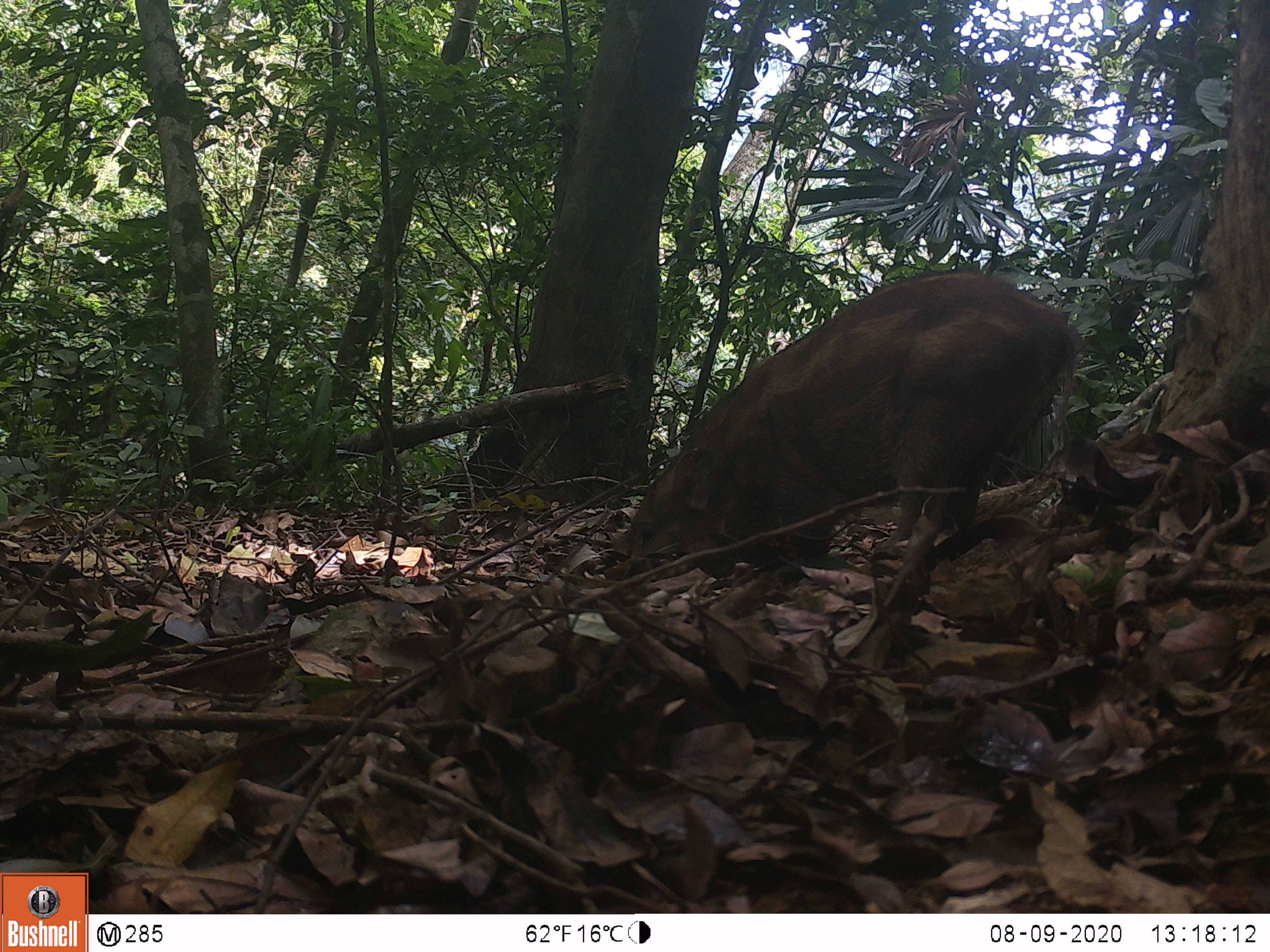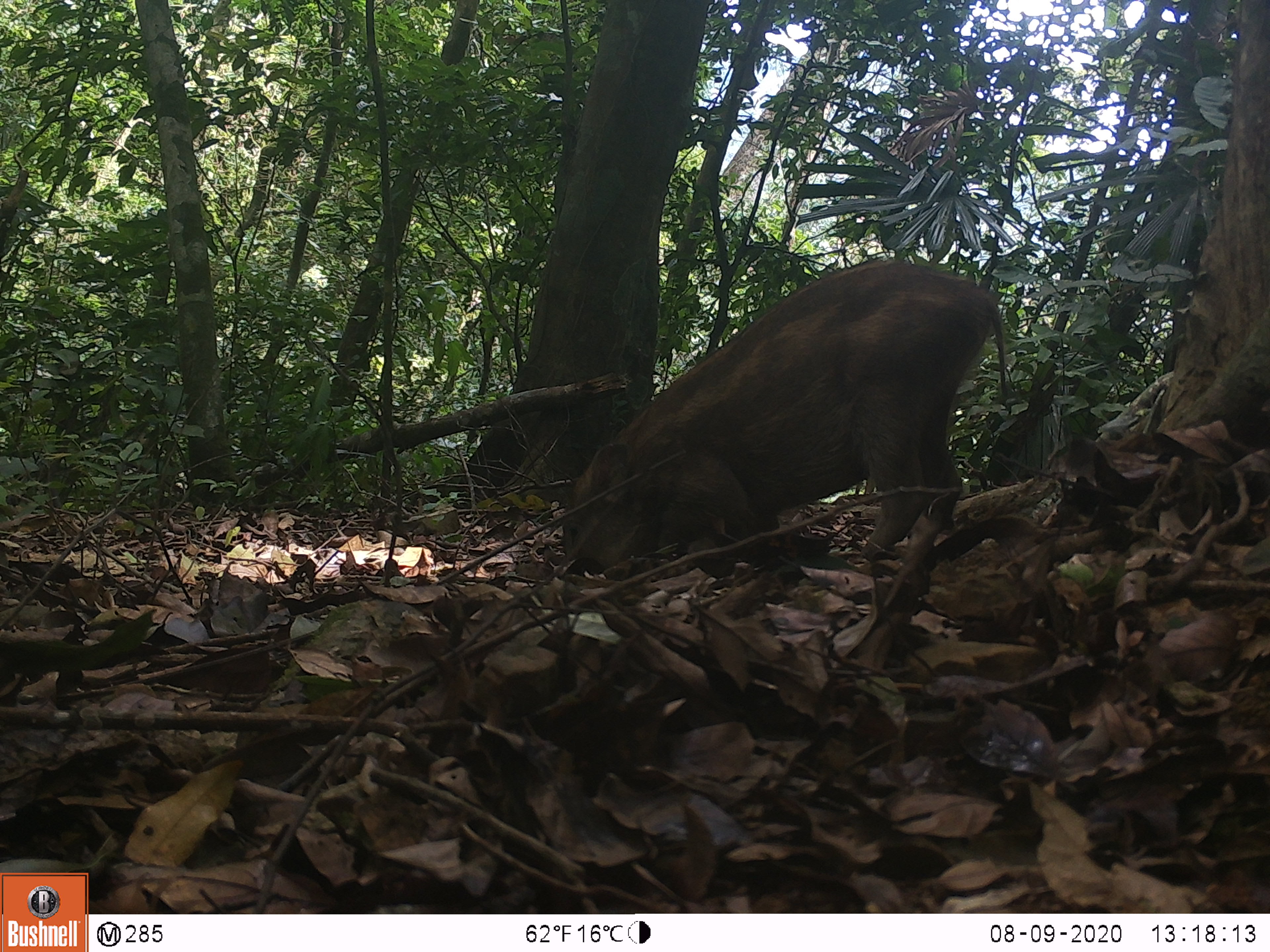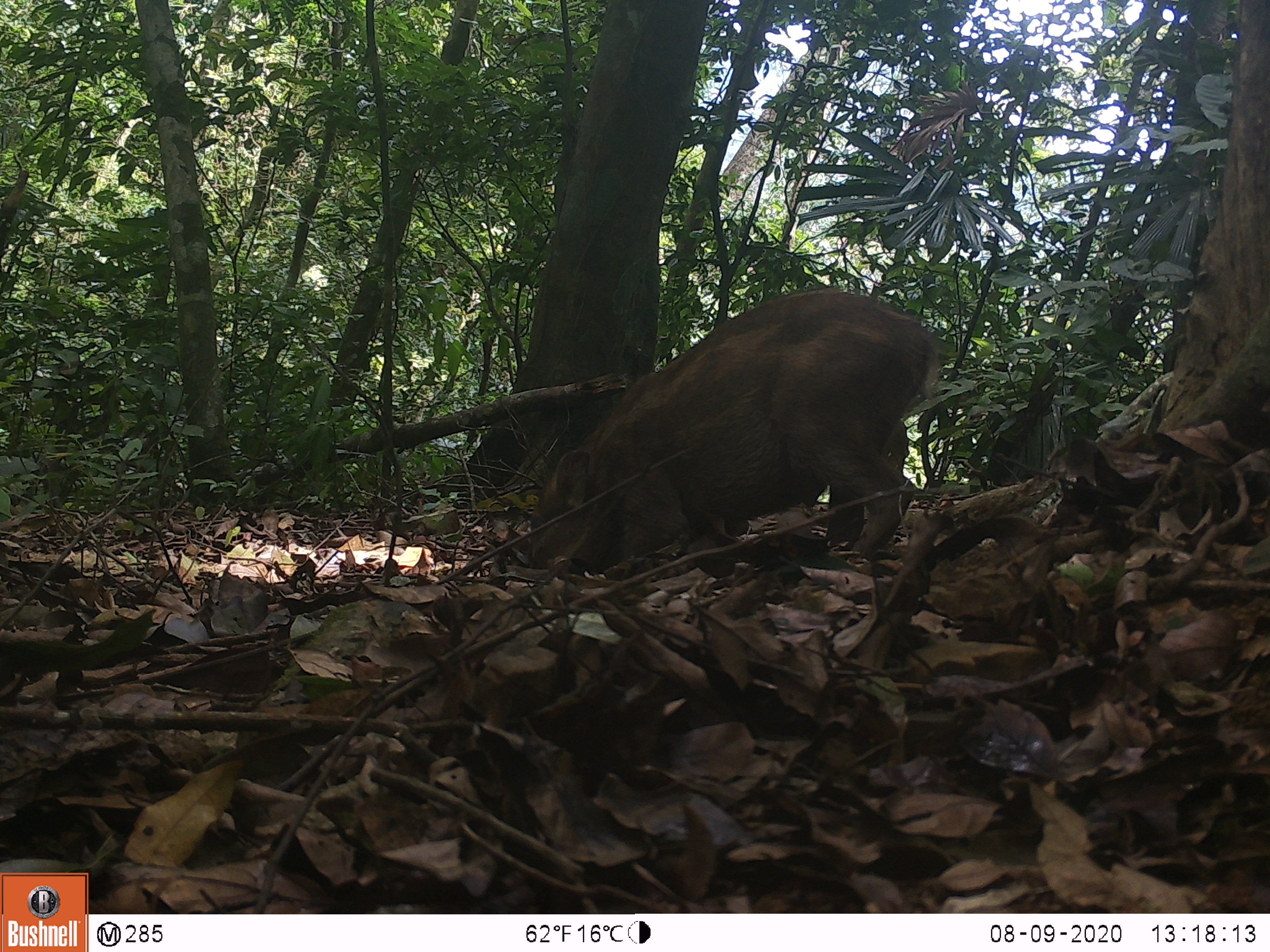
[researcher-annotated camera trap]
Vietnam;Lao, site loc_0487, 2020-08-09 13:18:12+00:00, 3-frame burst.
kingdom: Animalia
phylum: Chordata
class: Mammalia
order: Artiodactyla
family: Suidae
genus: Sus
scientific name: Sus scrofa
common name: eurasian wild pig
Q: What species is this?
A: Eurasian wild pig (Sus scrofa).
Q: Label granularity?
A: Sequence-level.